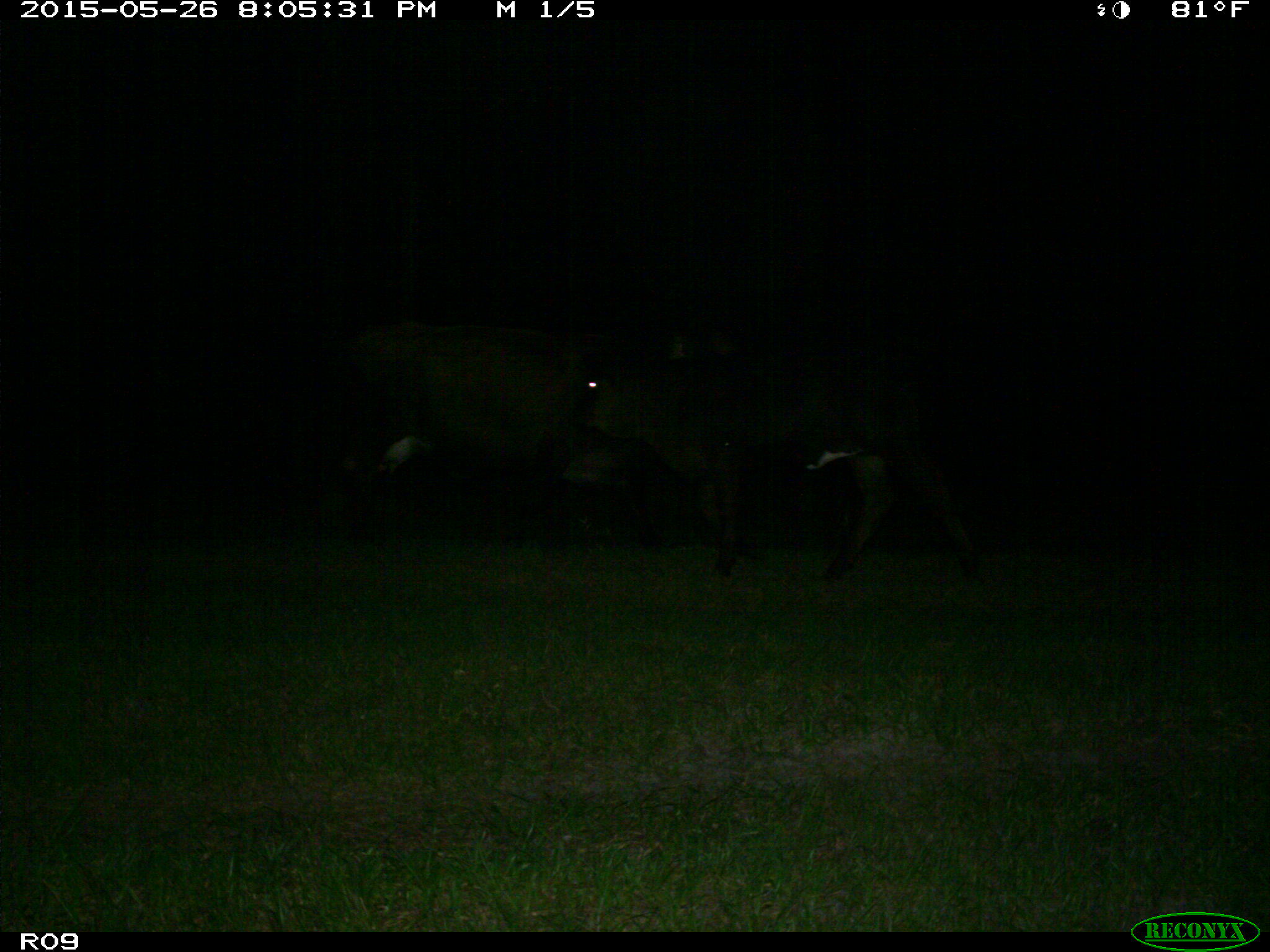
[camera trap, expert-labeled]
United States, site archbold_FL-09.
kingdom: Animalia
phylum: Chordata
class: Mammalia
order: Artiodactyla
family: Bovidae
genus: Bos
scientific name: Bos taurus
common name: domestic cow